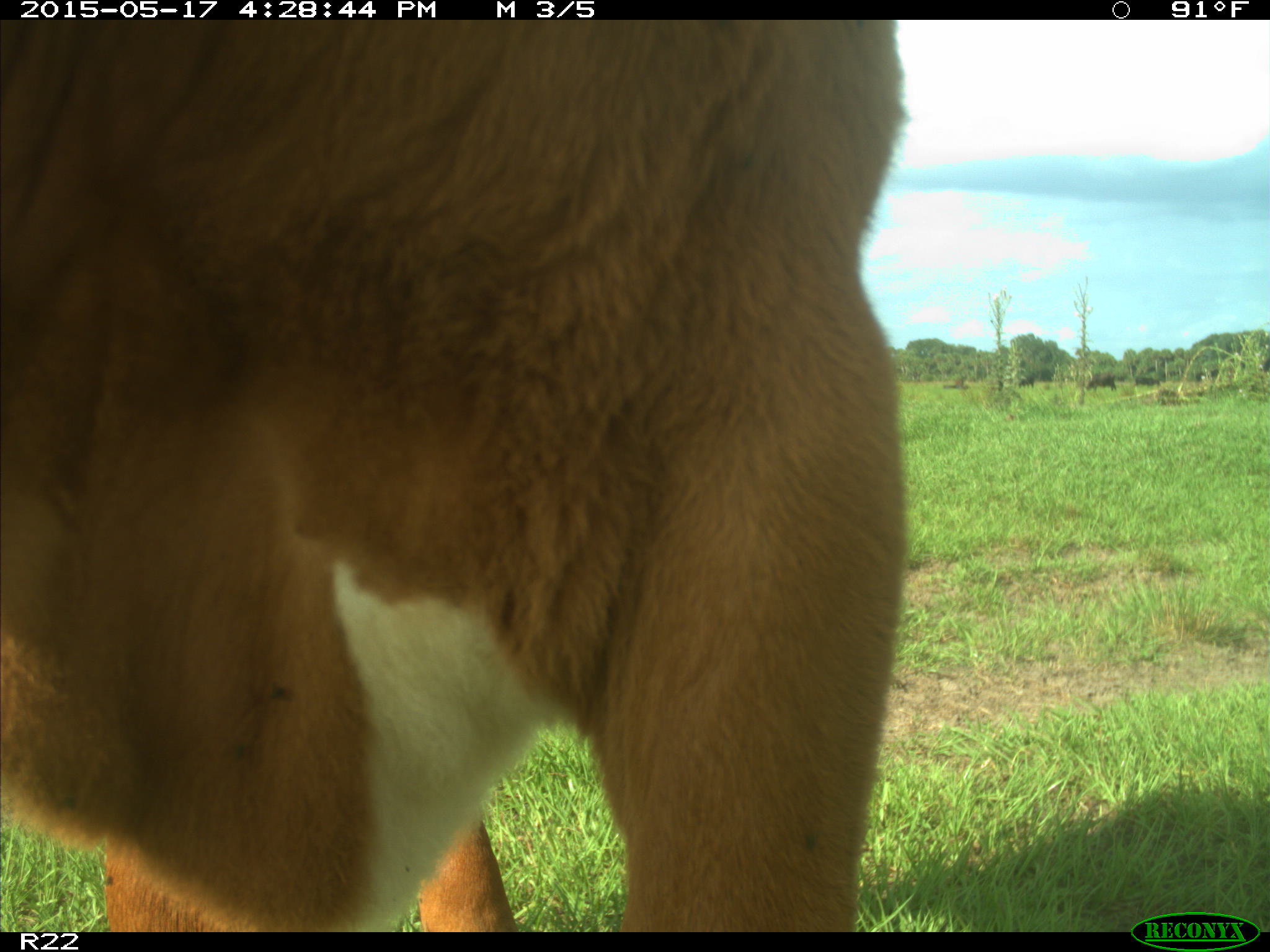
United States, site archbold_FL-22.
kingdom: Animalia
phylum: Chordata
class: Mammalia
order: Artiodactyla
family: Bovidae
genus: Bos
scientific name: Bos taurus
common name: domestic cow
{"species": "Bos taurus (domestic cow)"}